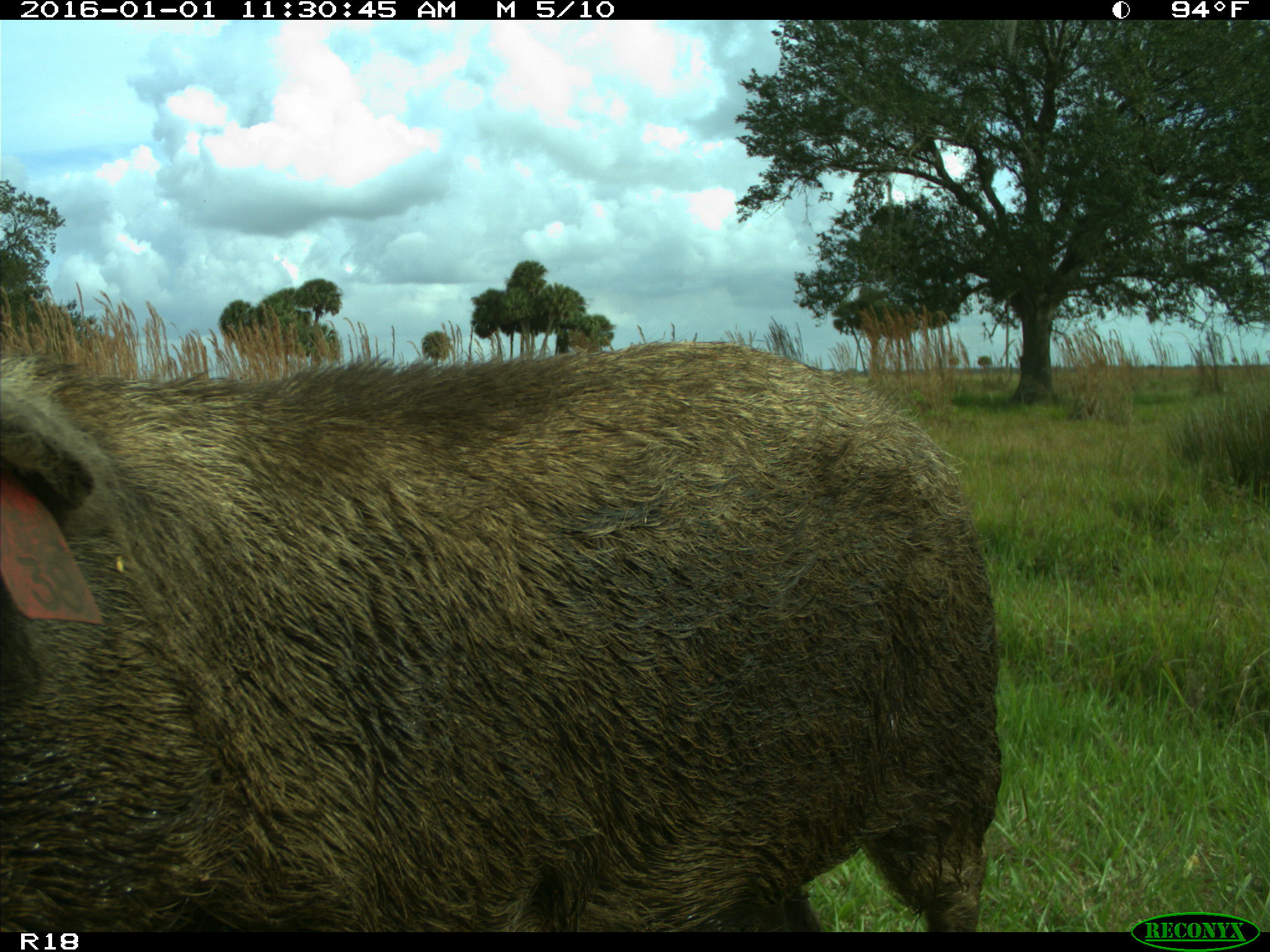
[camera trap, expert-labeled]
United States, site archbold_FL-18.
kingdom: Animalia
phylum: Chordata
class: Mammalia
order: Artiodactyla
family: Suidae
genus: Sus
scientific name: Sus scrofa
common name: wild boar